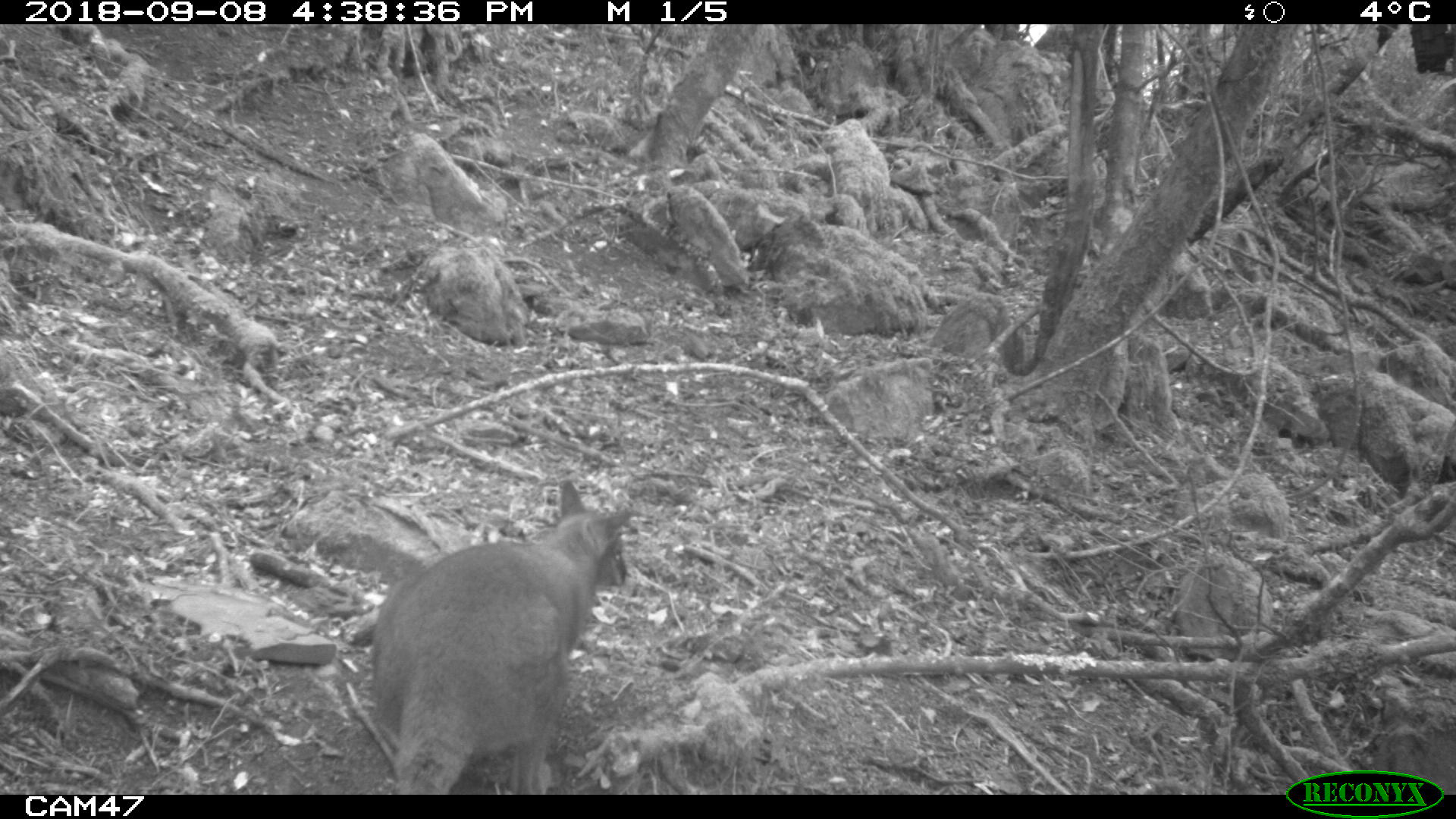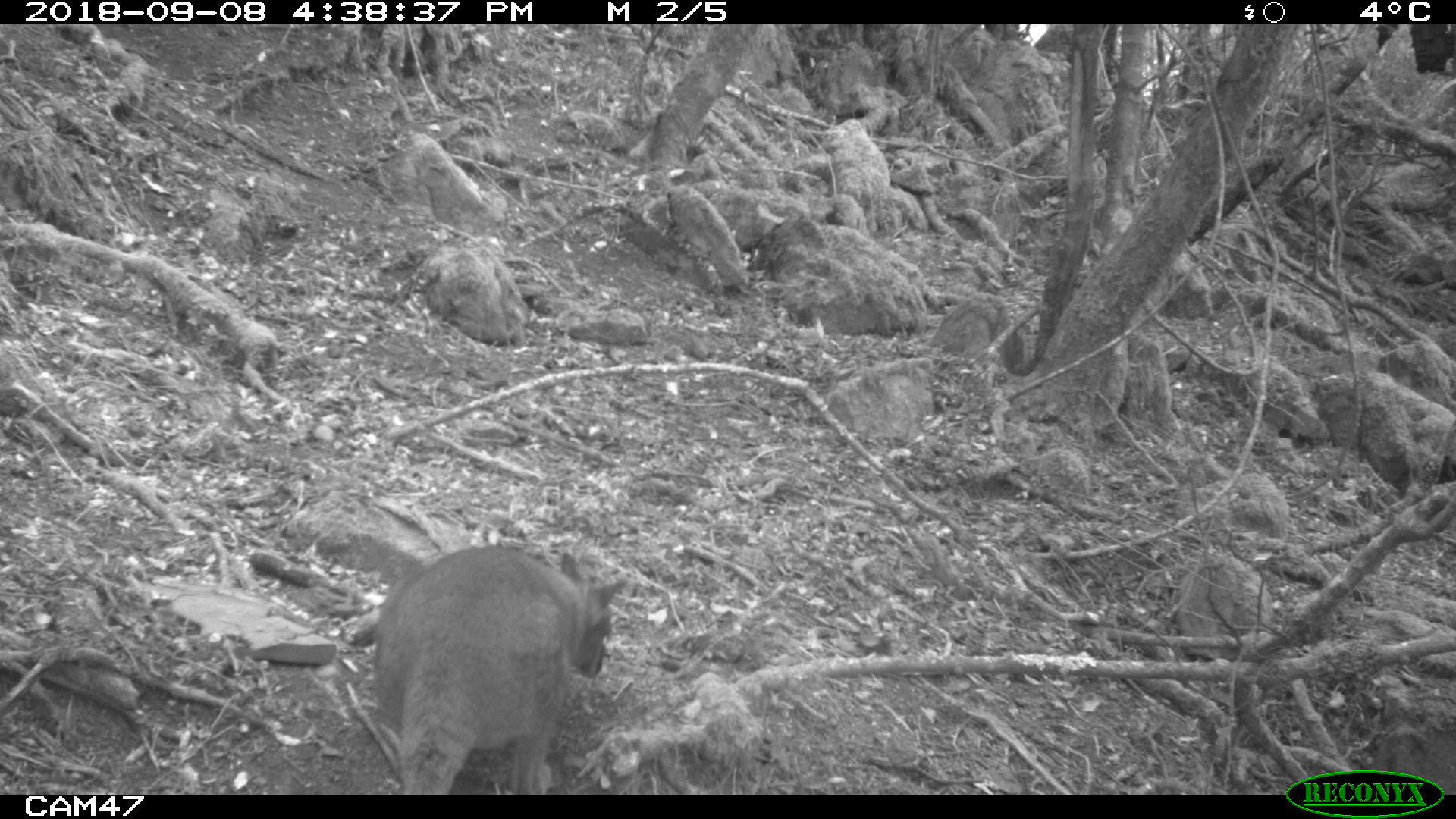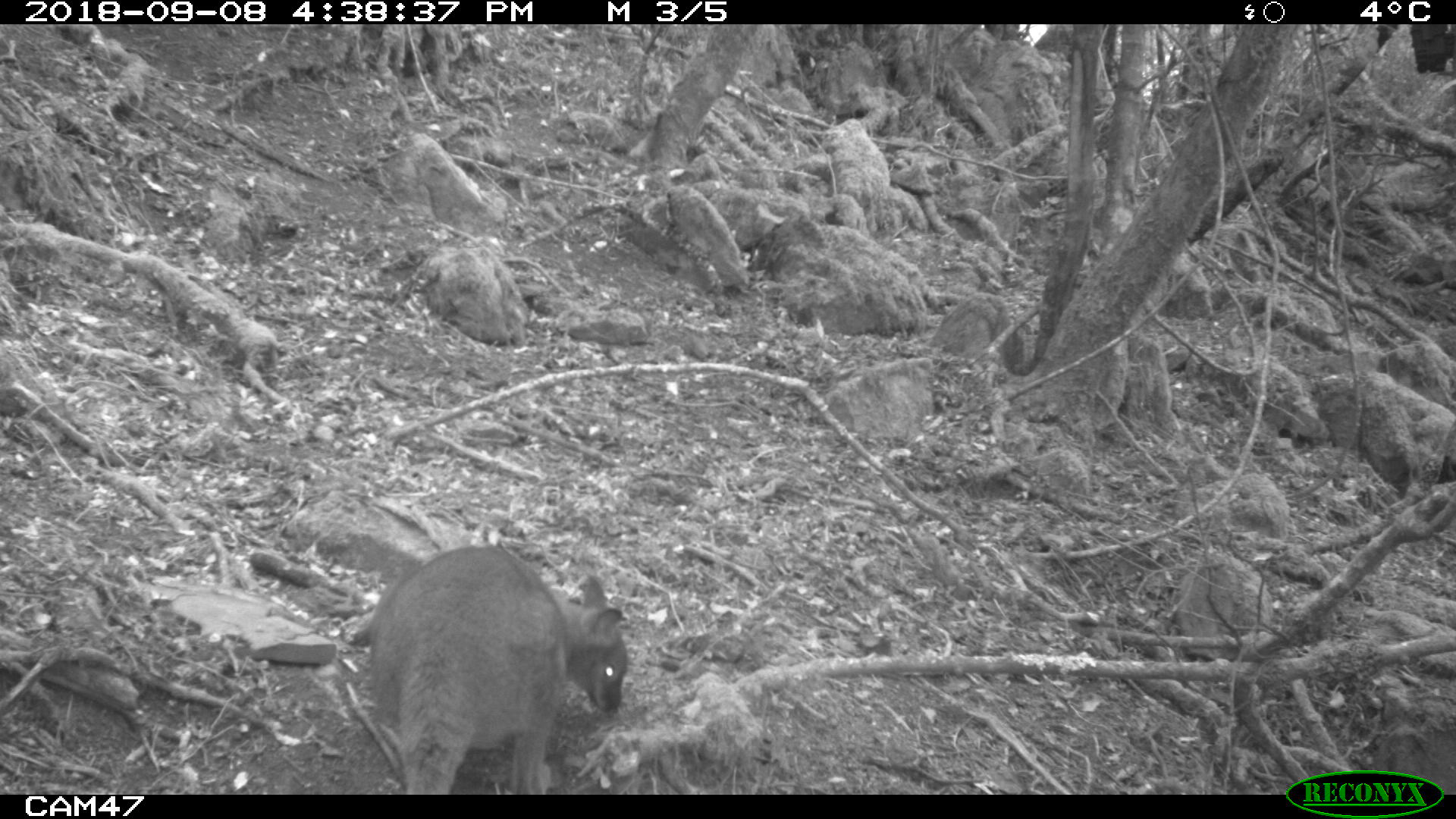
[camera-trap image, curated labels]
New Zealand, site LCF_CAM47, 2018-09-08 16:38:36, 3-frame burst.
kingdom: Animalia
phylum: Chordata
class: Mammalia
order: Diprotodontia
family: Macropodidae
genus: Notamacropus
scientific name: Notamacropus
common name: wallaby